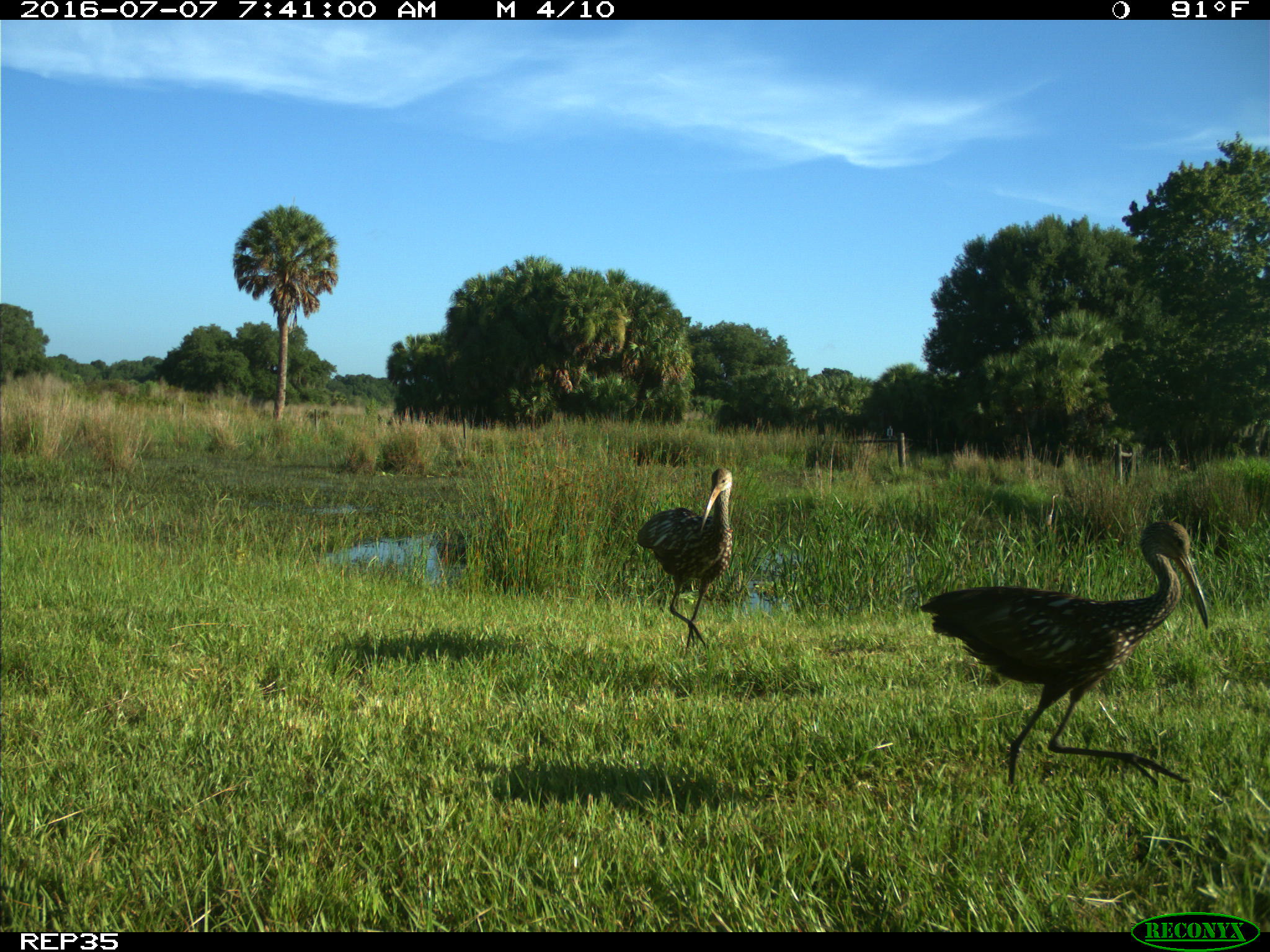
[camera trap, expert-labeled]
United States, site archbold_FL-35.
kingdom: Animalia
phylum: Chordata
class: Aves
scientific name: Aves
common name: birds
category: unidentified bird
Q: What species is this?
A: Unidentified bird (birds) (Aves).